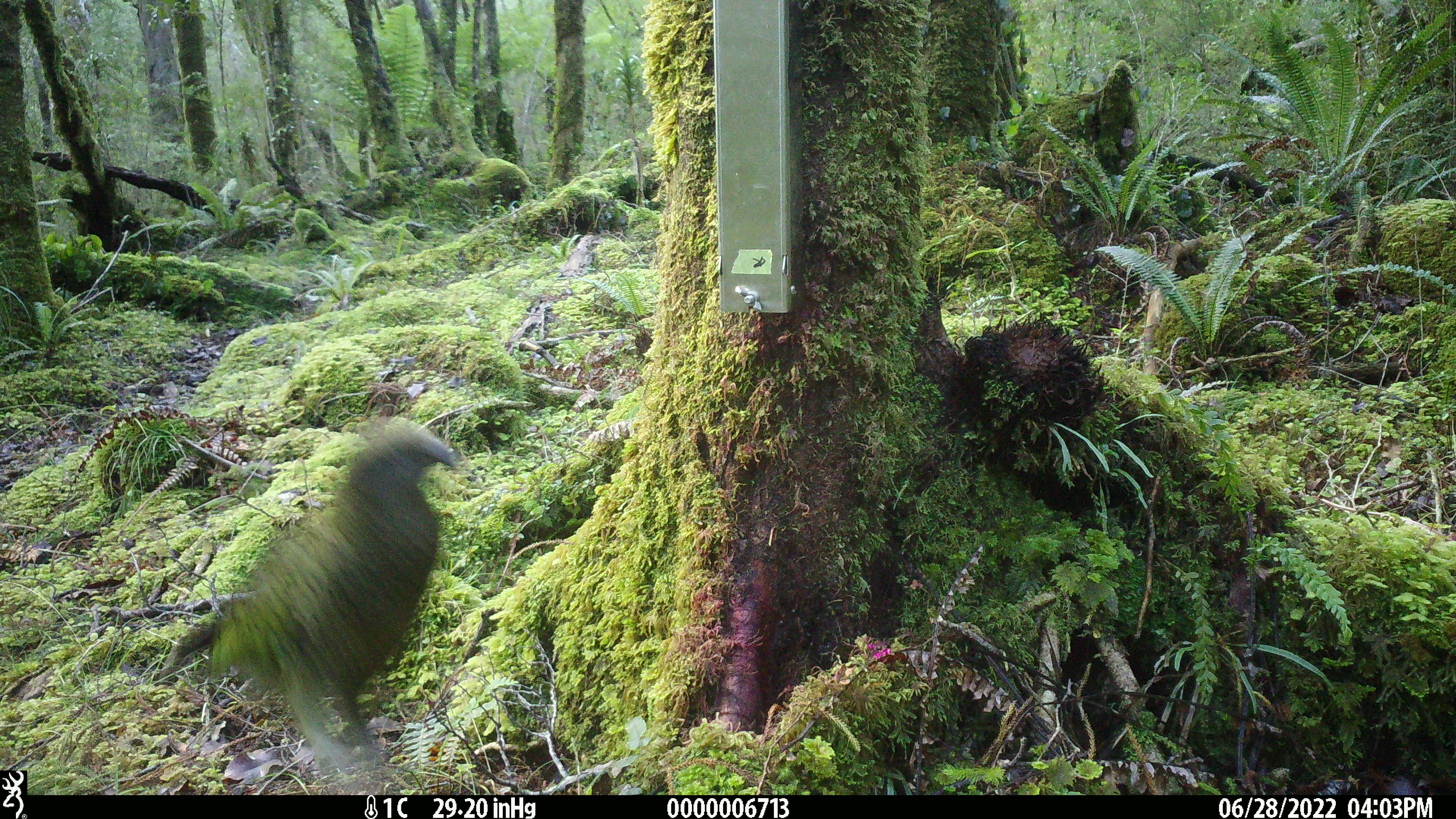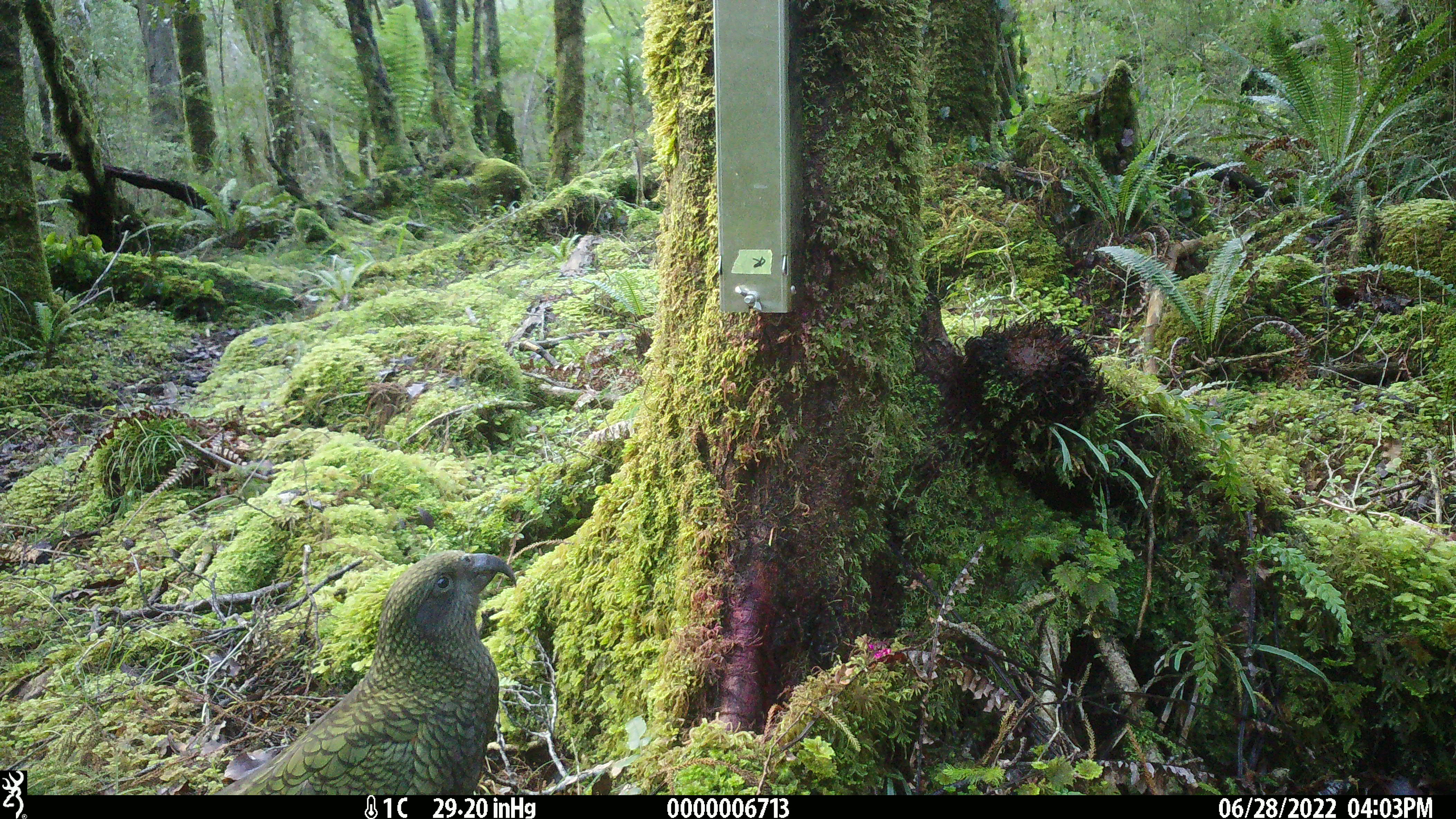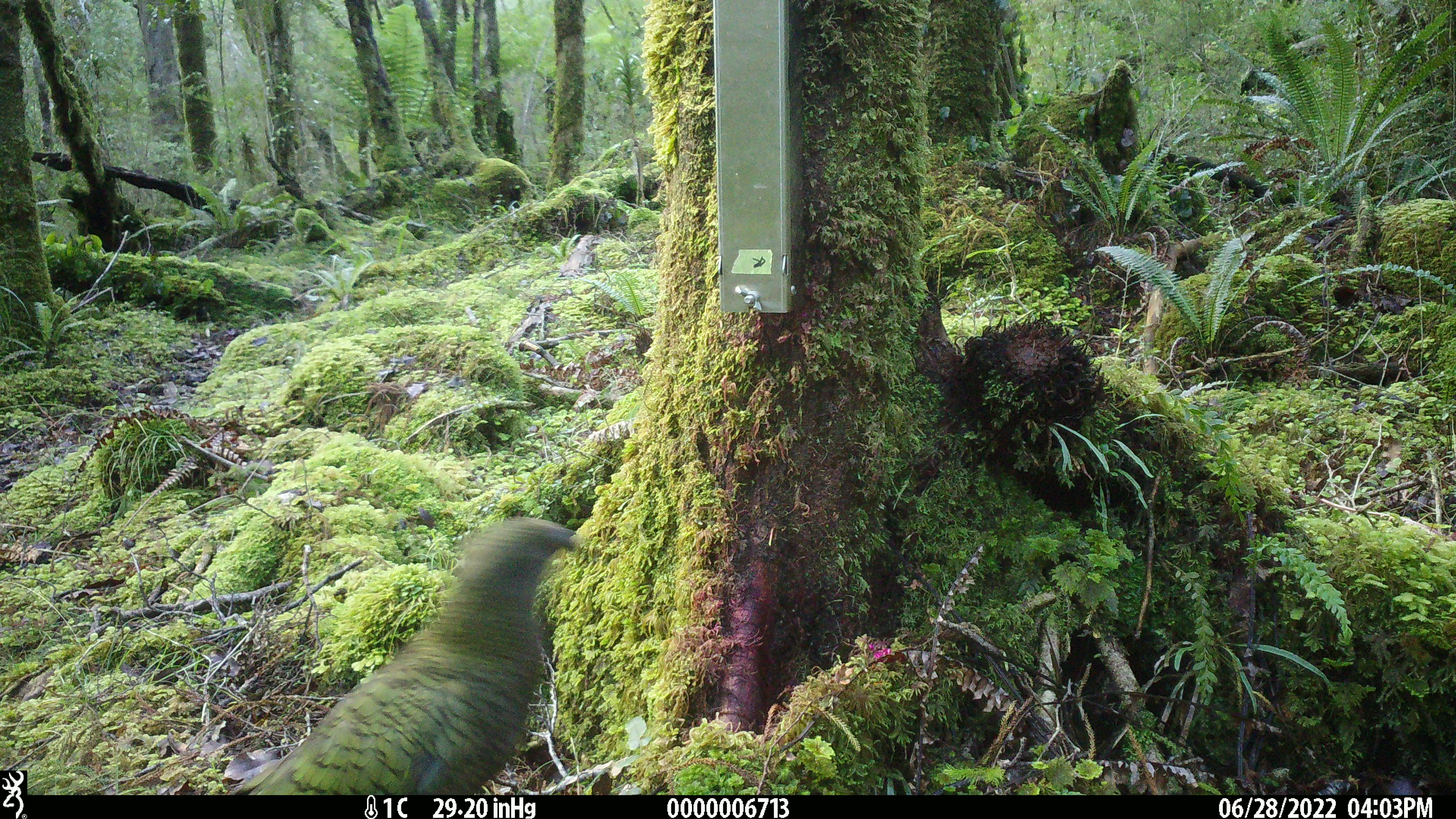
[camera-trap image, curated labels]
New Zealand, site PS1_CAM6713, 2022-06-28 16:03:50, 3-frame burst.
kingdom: Animalia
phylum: Chordata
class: Aves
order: Psittaciformes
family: Strigopidae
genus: Nestor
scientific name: Nestor notabilis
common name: kea